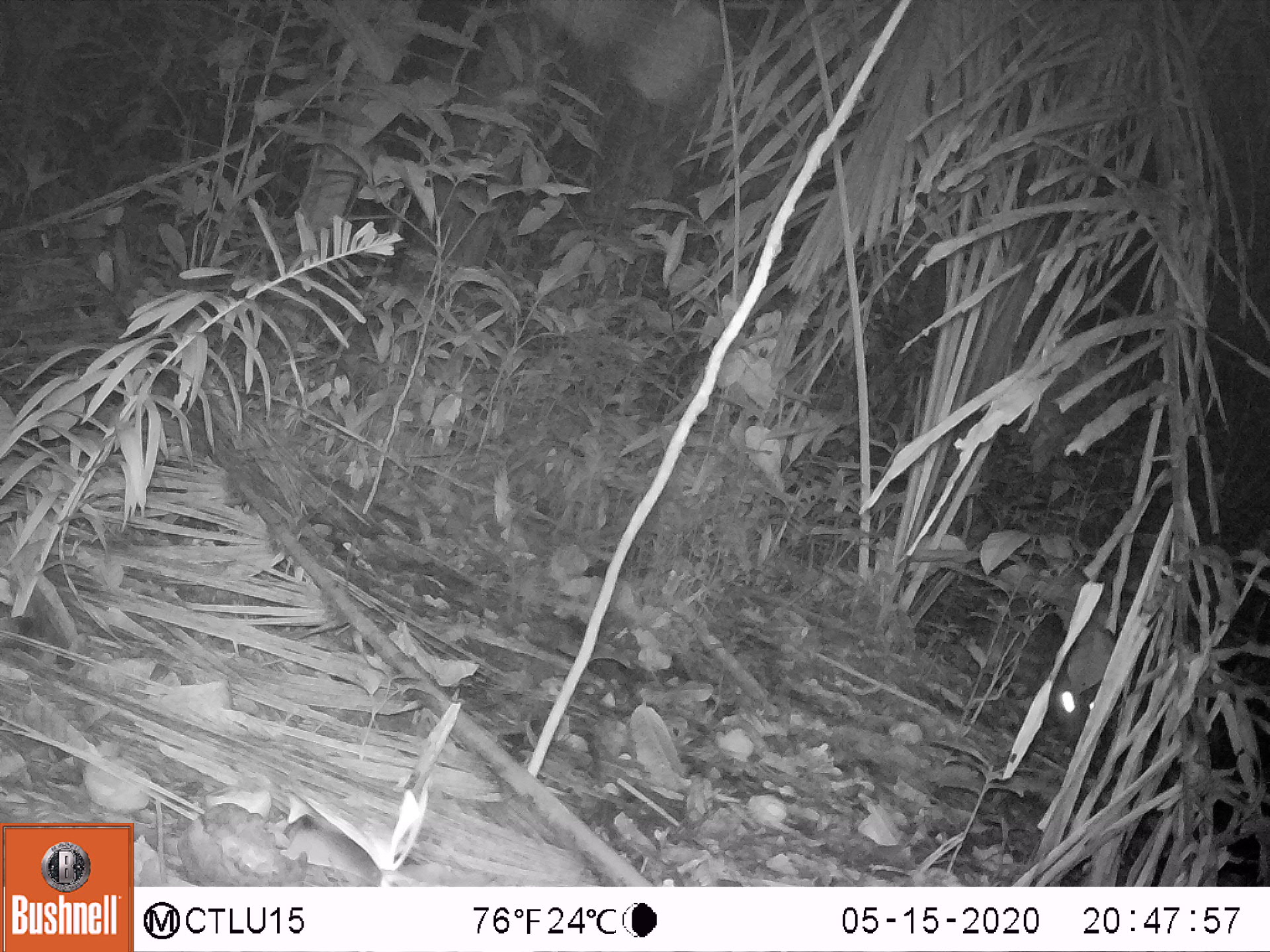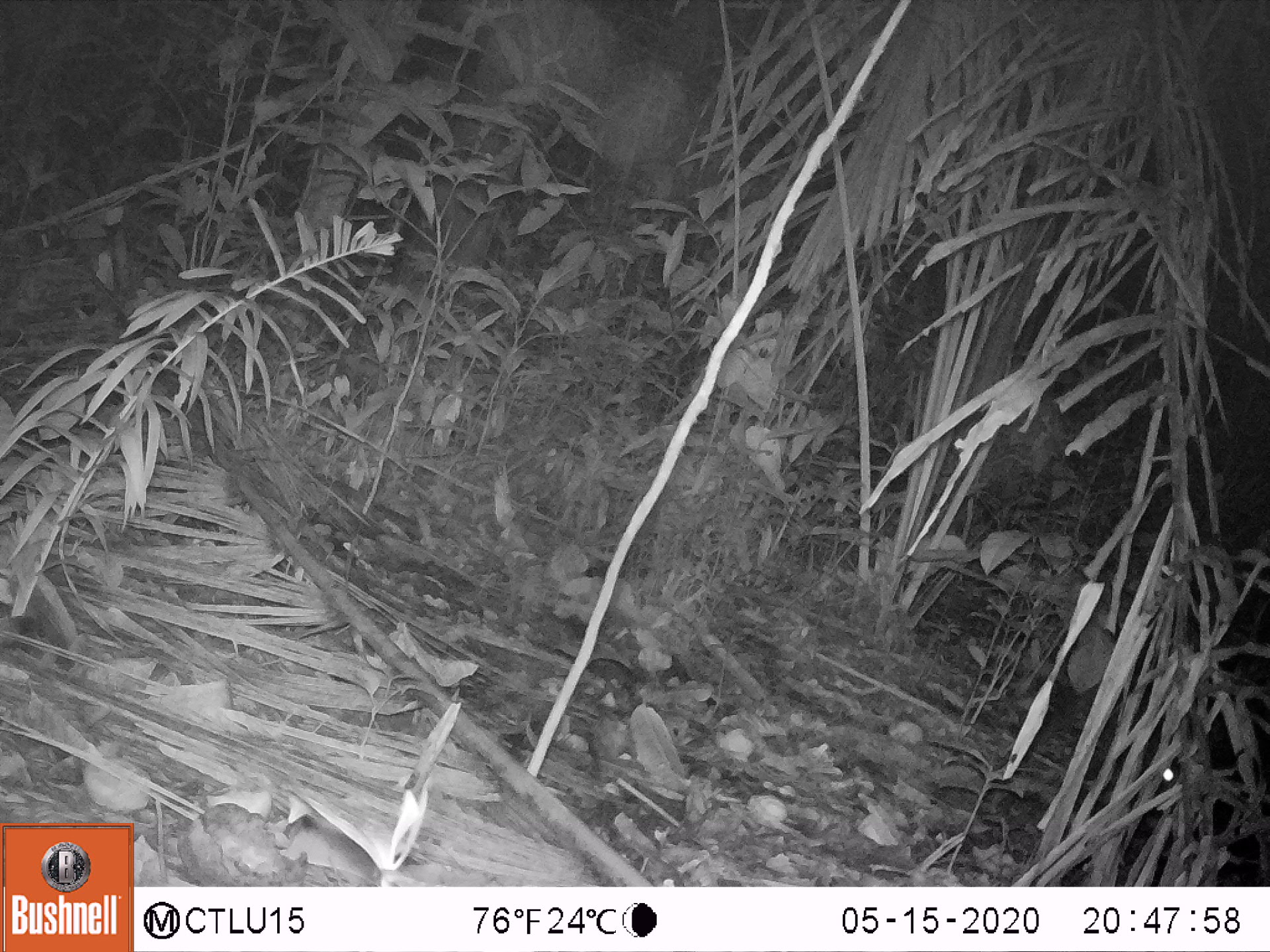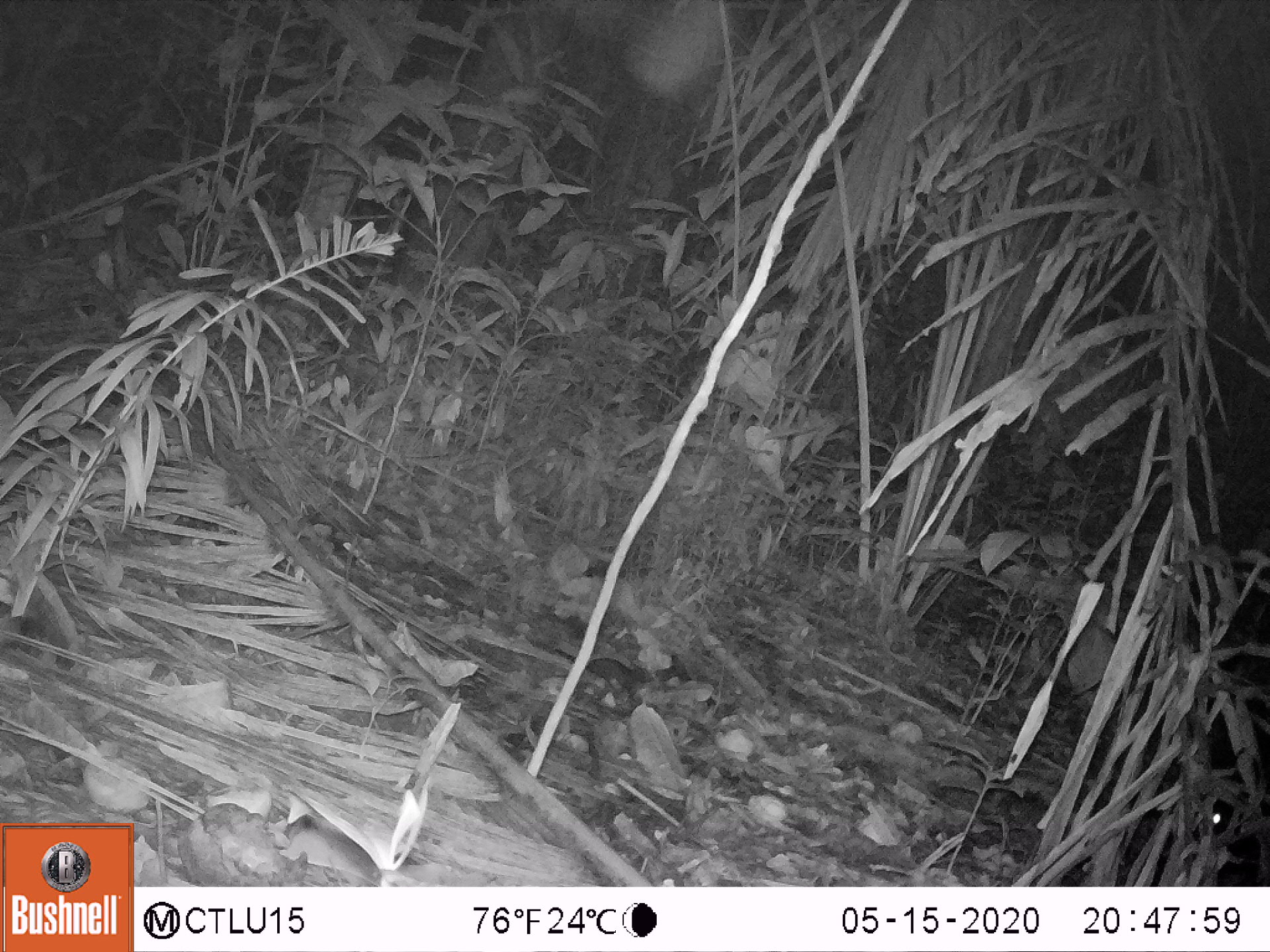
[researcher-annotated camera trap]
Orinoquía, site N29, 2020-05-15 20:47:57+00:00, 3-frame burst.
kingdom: Animalia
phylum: Chordata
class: Mammalia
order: Rodentia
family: Cuniculidae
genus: Cuniculus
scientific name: Cuniculus paca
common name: spotted paca